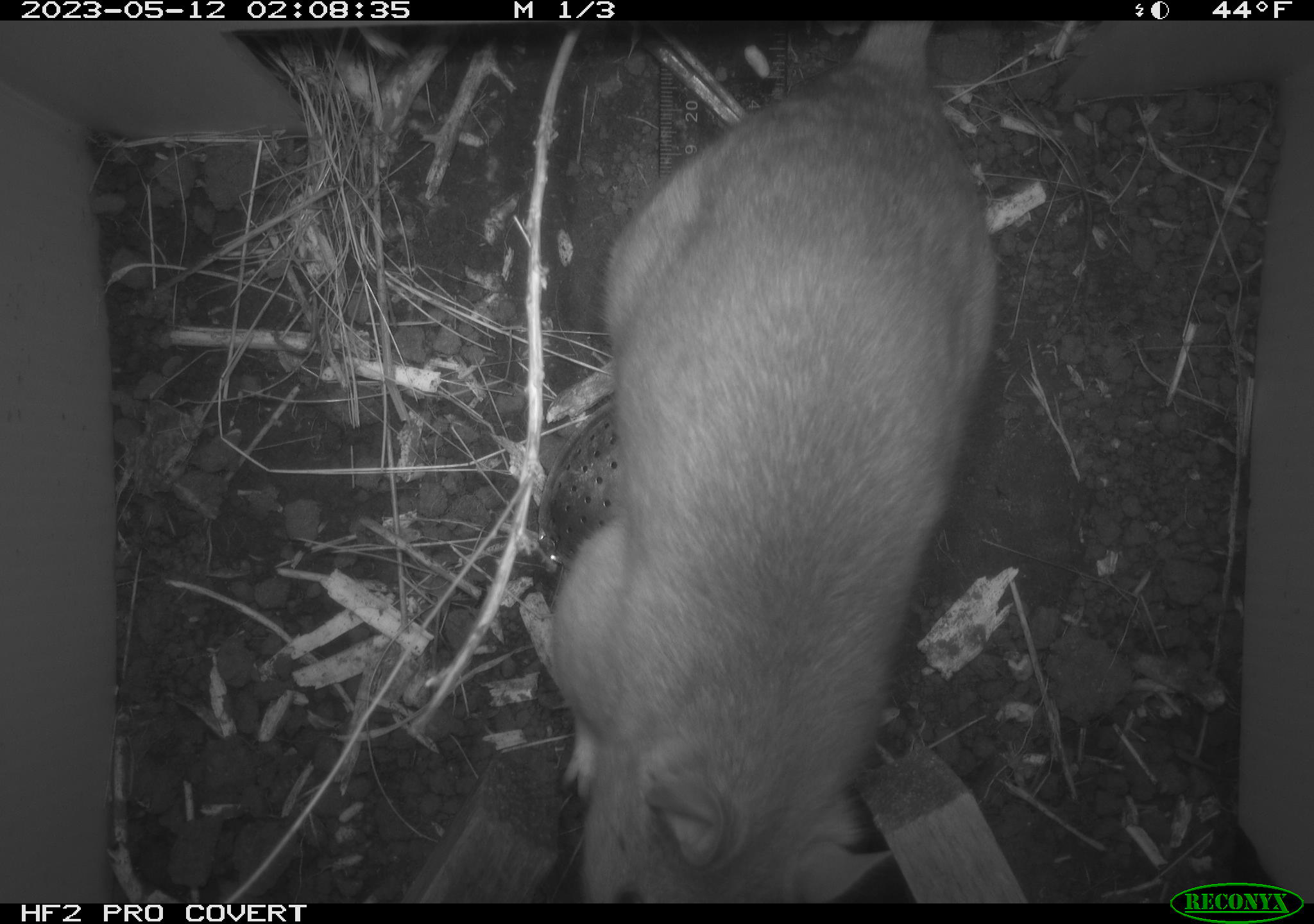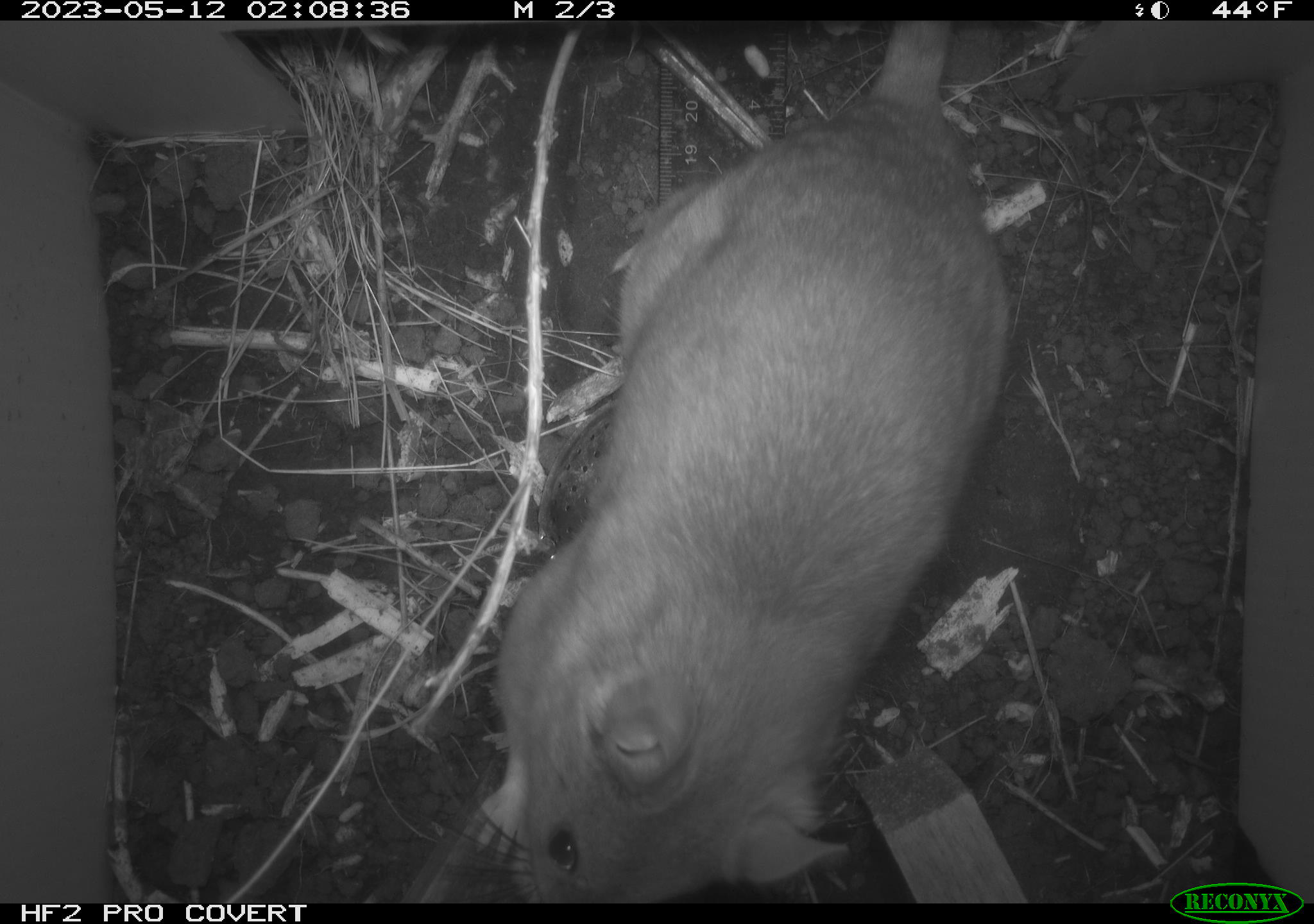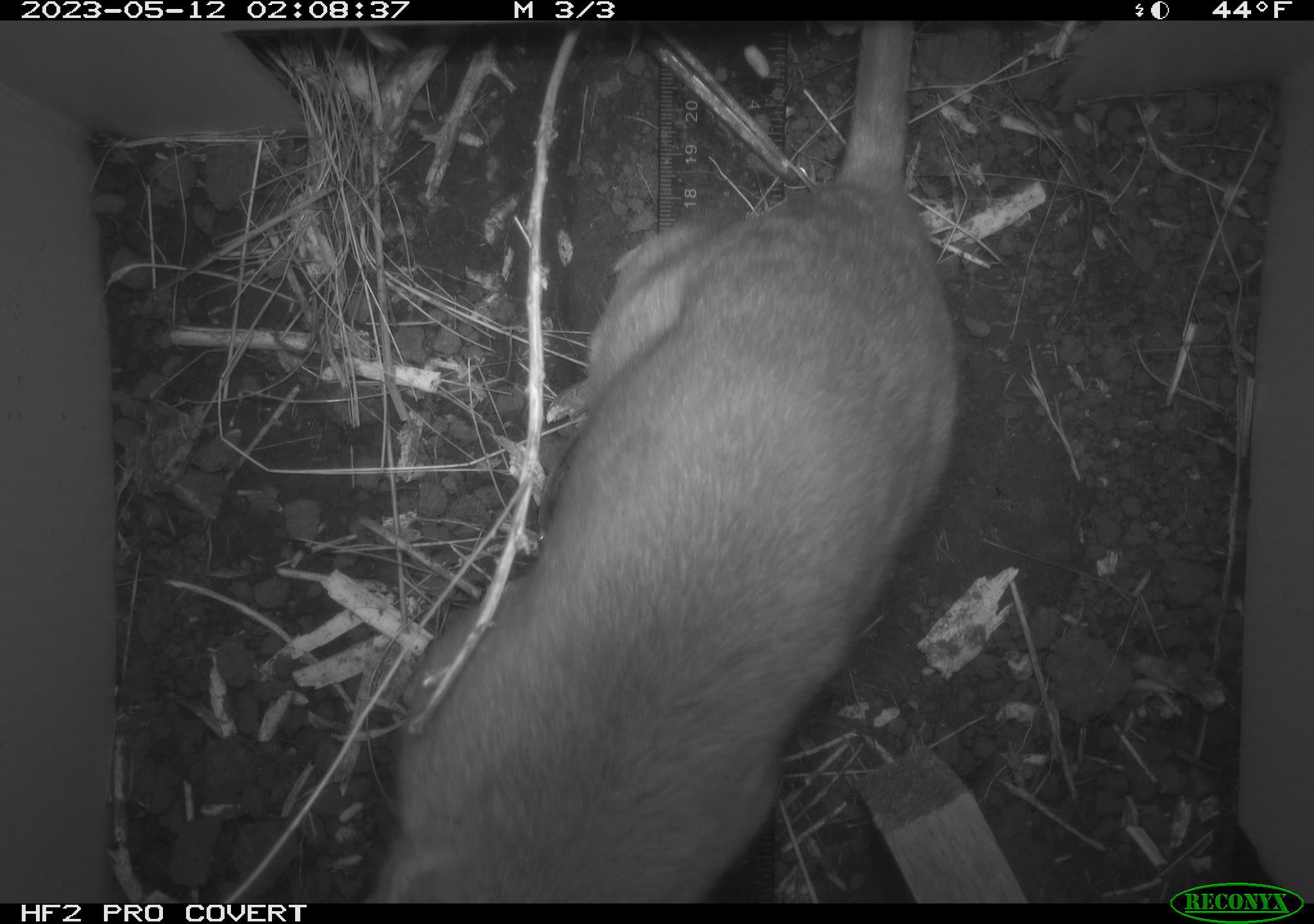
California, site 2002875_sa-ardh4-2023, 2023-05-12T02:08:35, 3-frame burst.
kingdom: Animalia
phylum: Chordata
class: Mammalia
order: Rodentia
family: Cricetidae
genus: Neotoma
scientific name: Neotoma fuscipes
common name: dusky-footed woodrat